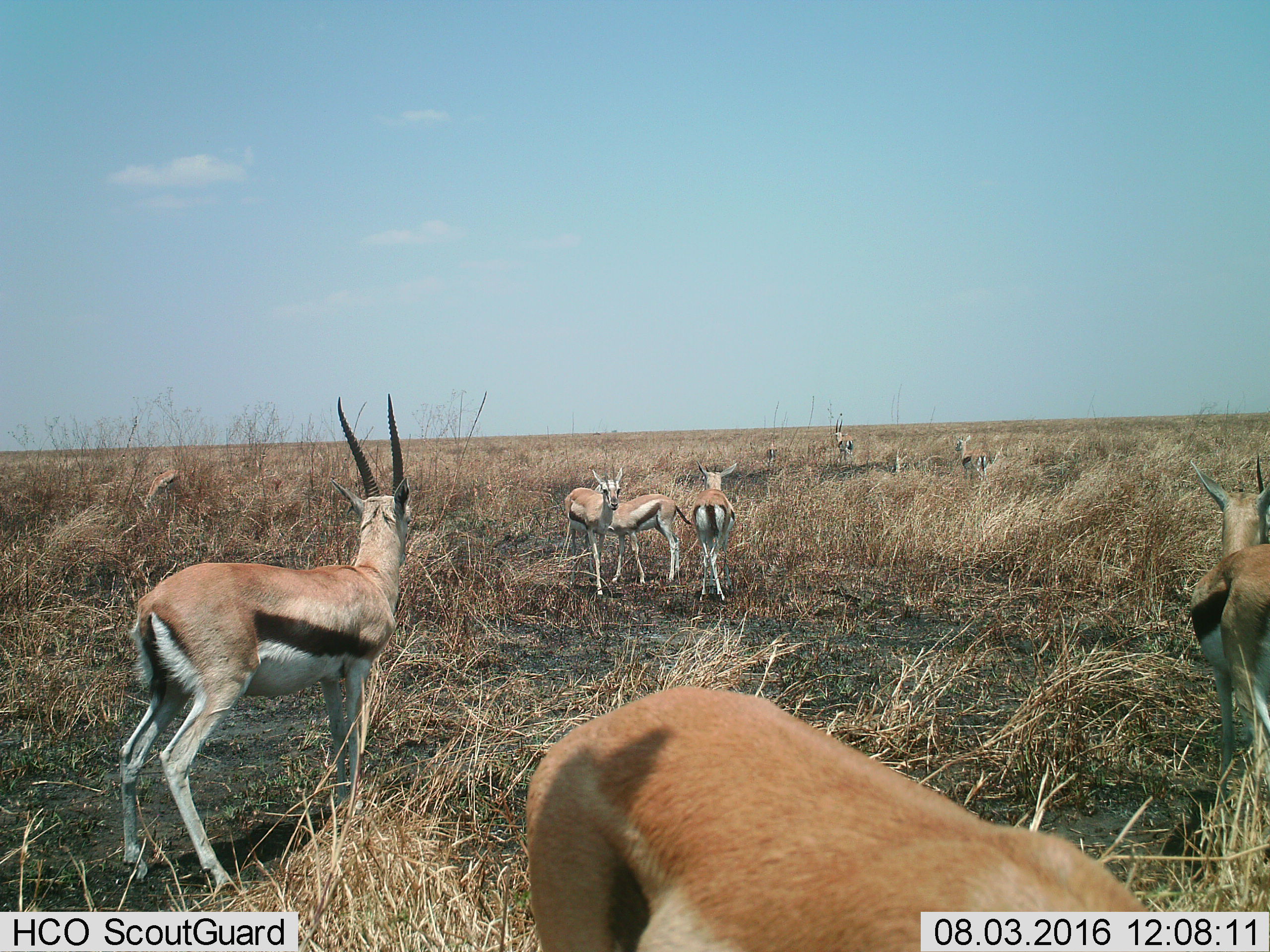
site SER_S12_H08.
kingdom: Animalia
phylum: Chordata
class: Mammalia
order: Artiodactyla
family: Bovidae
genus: Eudorcas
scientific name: Eudorcas thomsonii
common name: thomson's gazelle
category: gazellethomsons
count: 10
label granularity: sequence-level